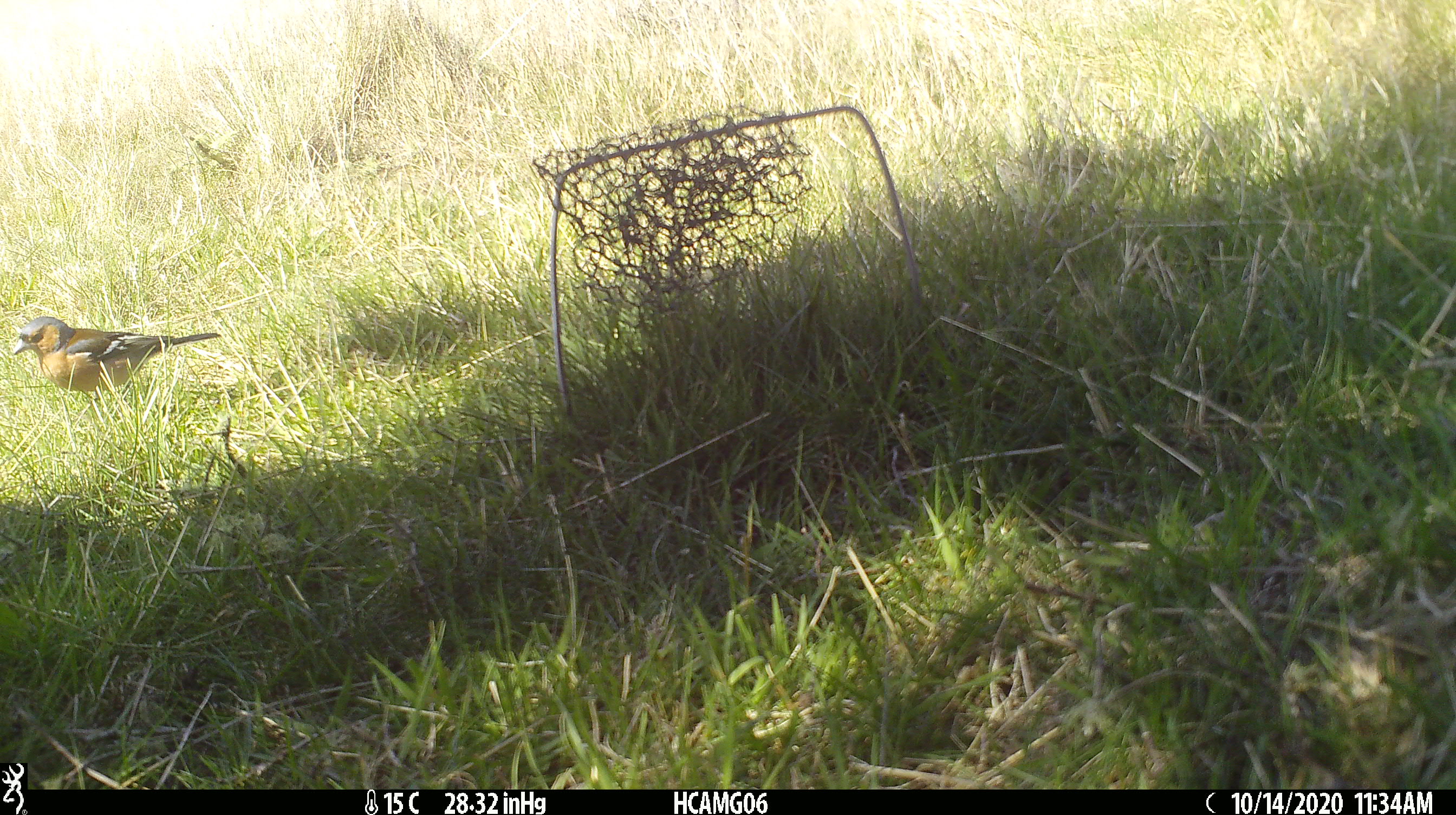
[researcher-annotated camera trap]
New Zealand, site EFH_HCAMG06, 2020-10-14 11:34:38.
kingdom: Animalia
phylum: Chordata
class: Aves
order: Passeriformes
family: Fringillidae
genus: Fringilla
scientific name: Fringilla coelebs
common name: common chaffinch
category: chaffinch